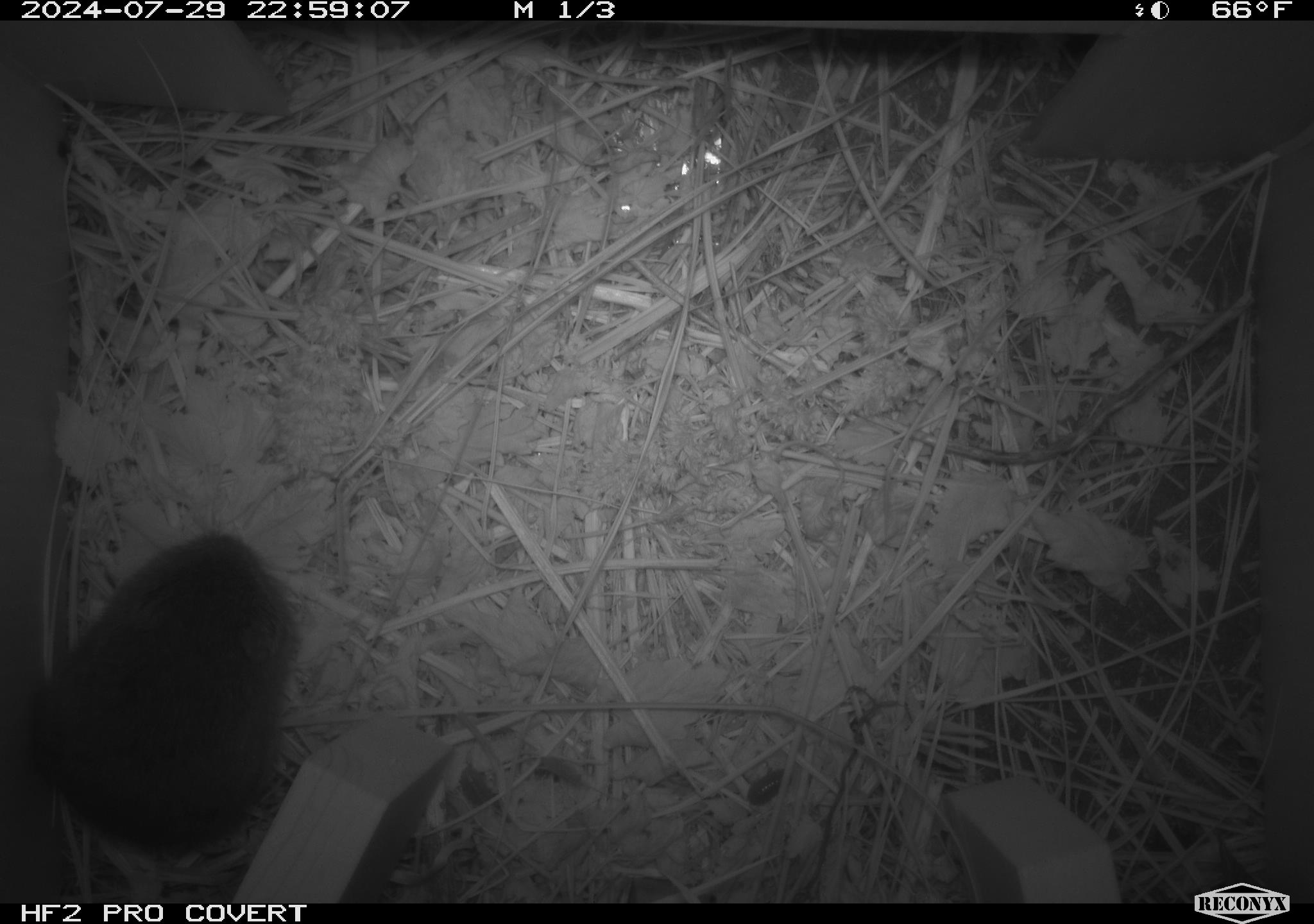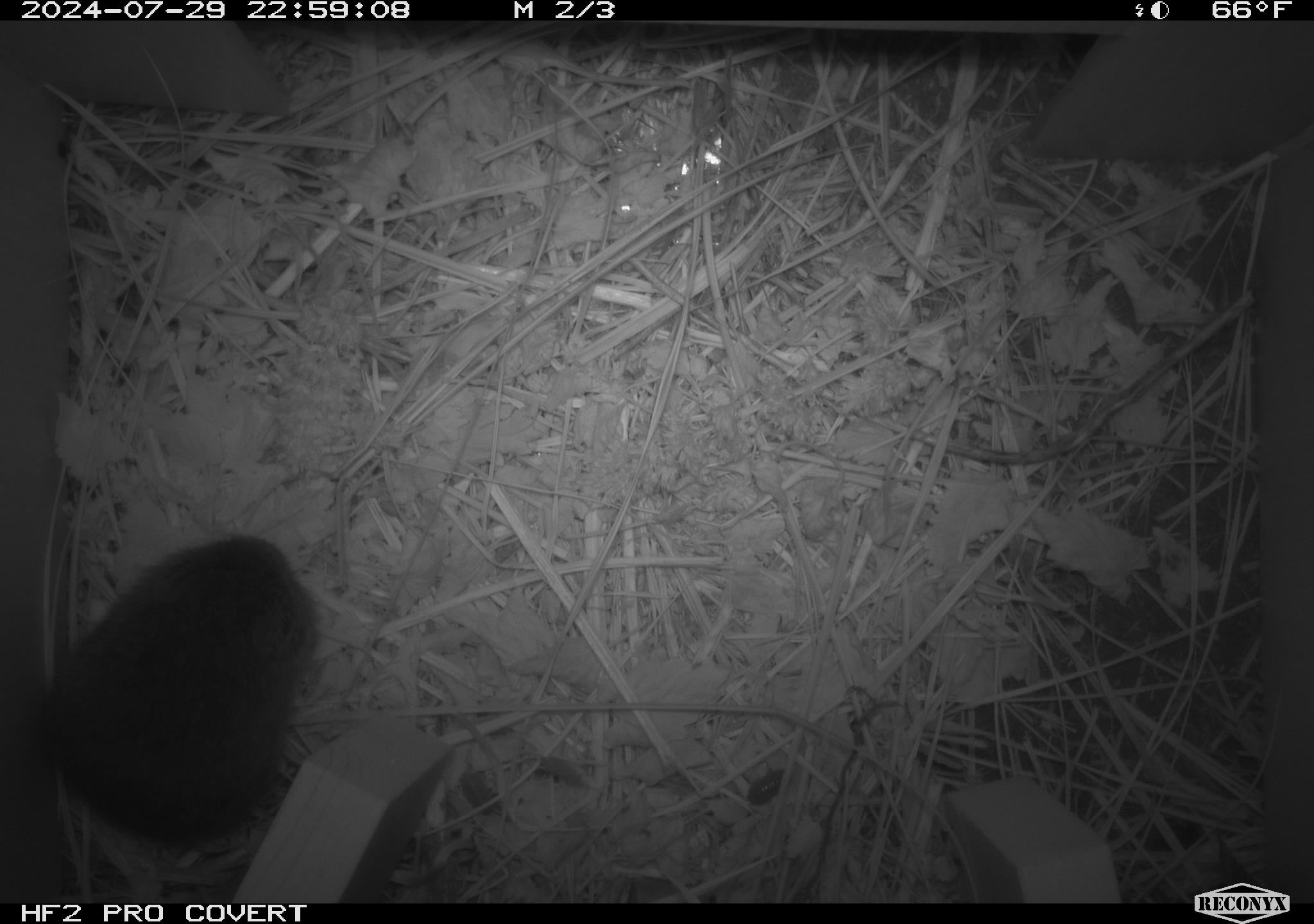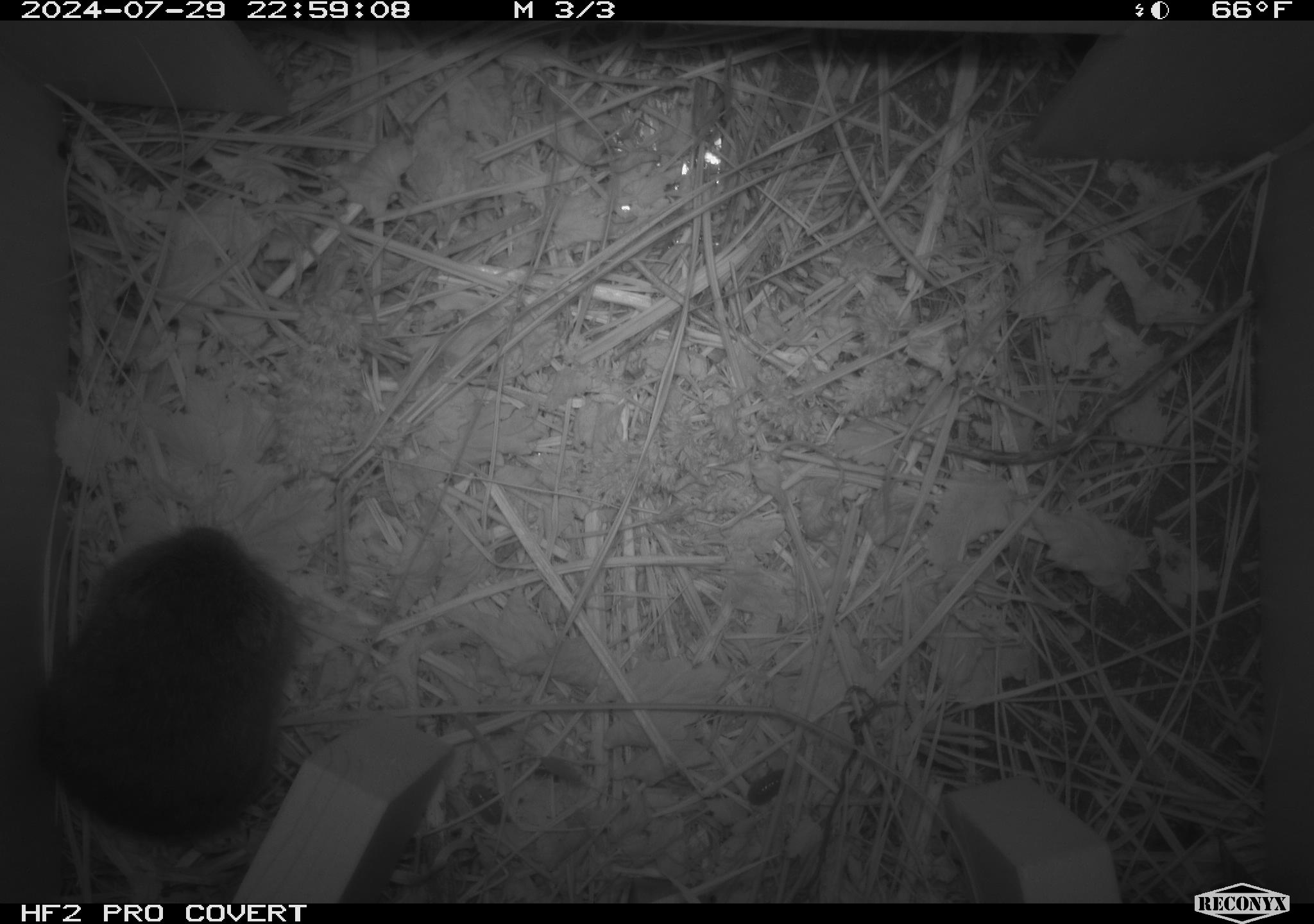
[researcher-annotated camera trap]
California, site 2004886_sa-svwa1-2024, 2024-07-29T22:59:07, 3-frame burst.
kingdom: Animalia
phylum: Chordata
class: Mammalia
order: Rodentia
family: Cricetidae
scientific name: Arvicolinae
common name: voles, lemmings, and muskrats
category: arvicolinae subfamily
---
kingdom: Animalia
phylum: Arthropoda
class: Insecta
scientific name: Insecta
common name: insect